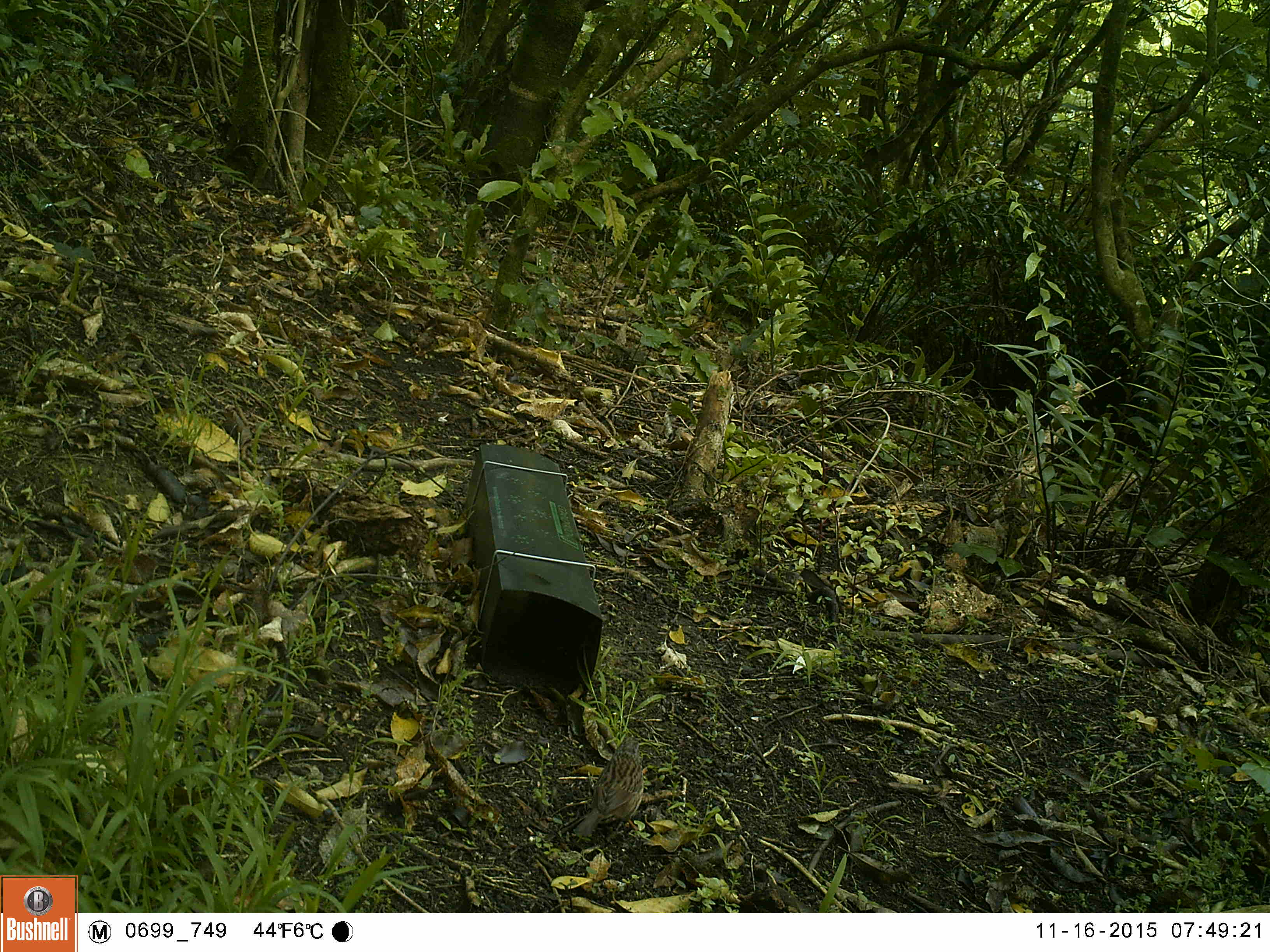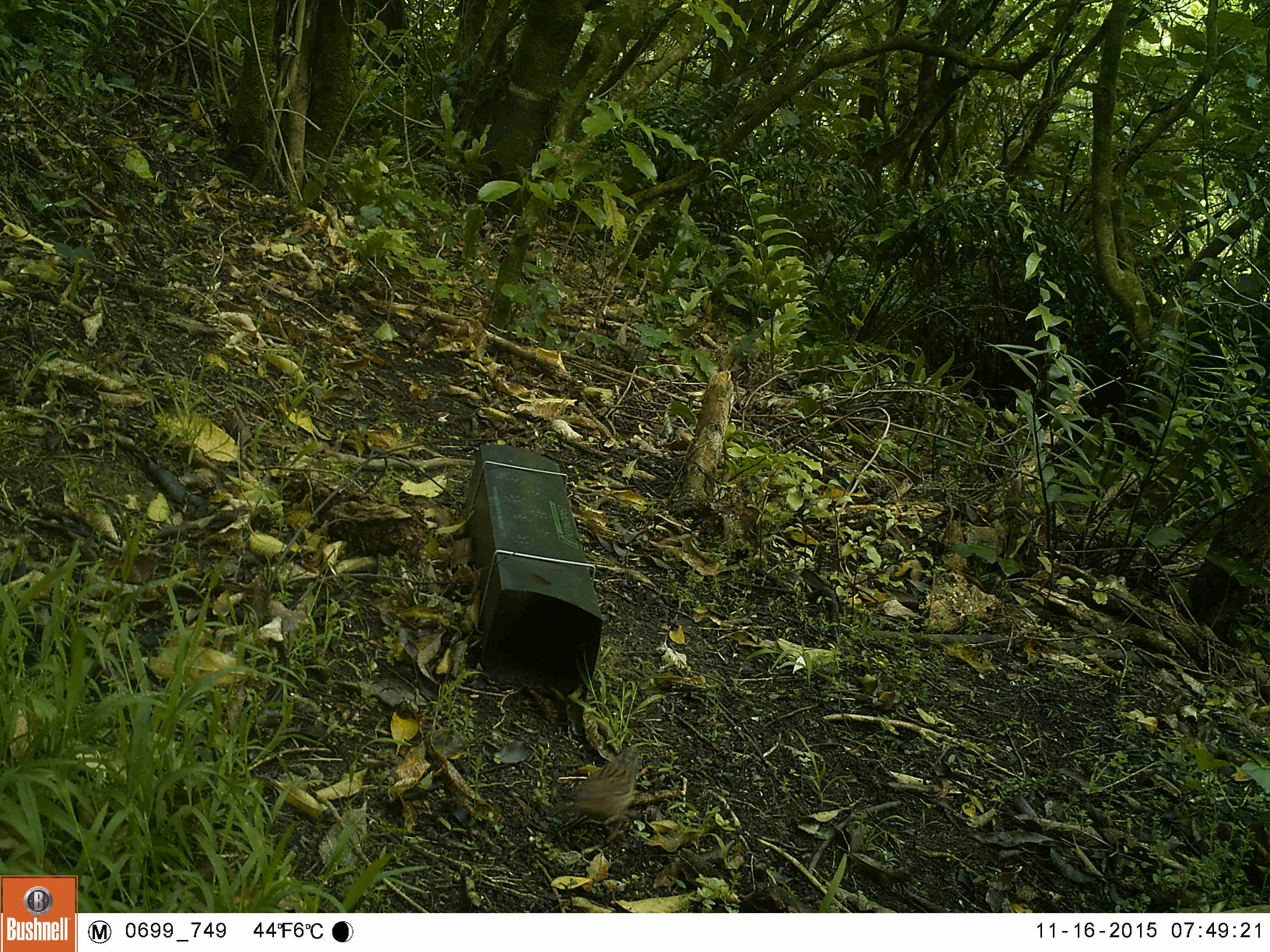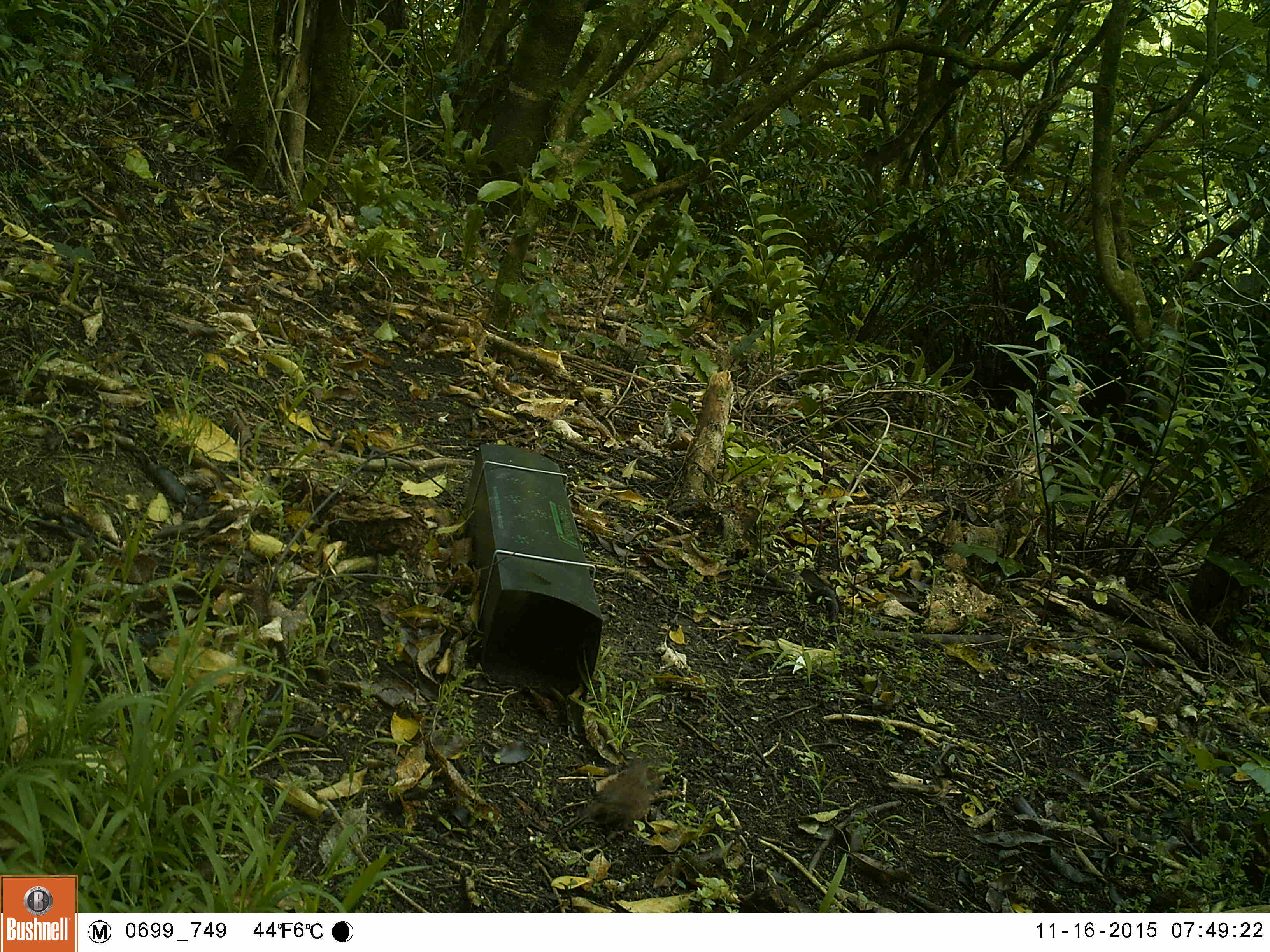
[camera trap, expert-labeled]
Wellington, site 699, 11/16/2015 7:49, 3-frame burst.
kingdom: Animalia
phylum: Chordata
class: Aves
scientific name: Aves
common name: bird